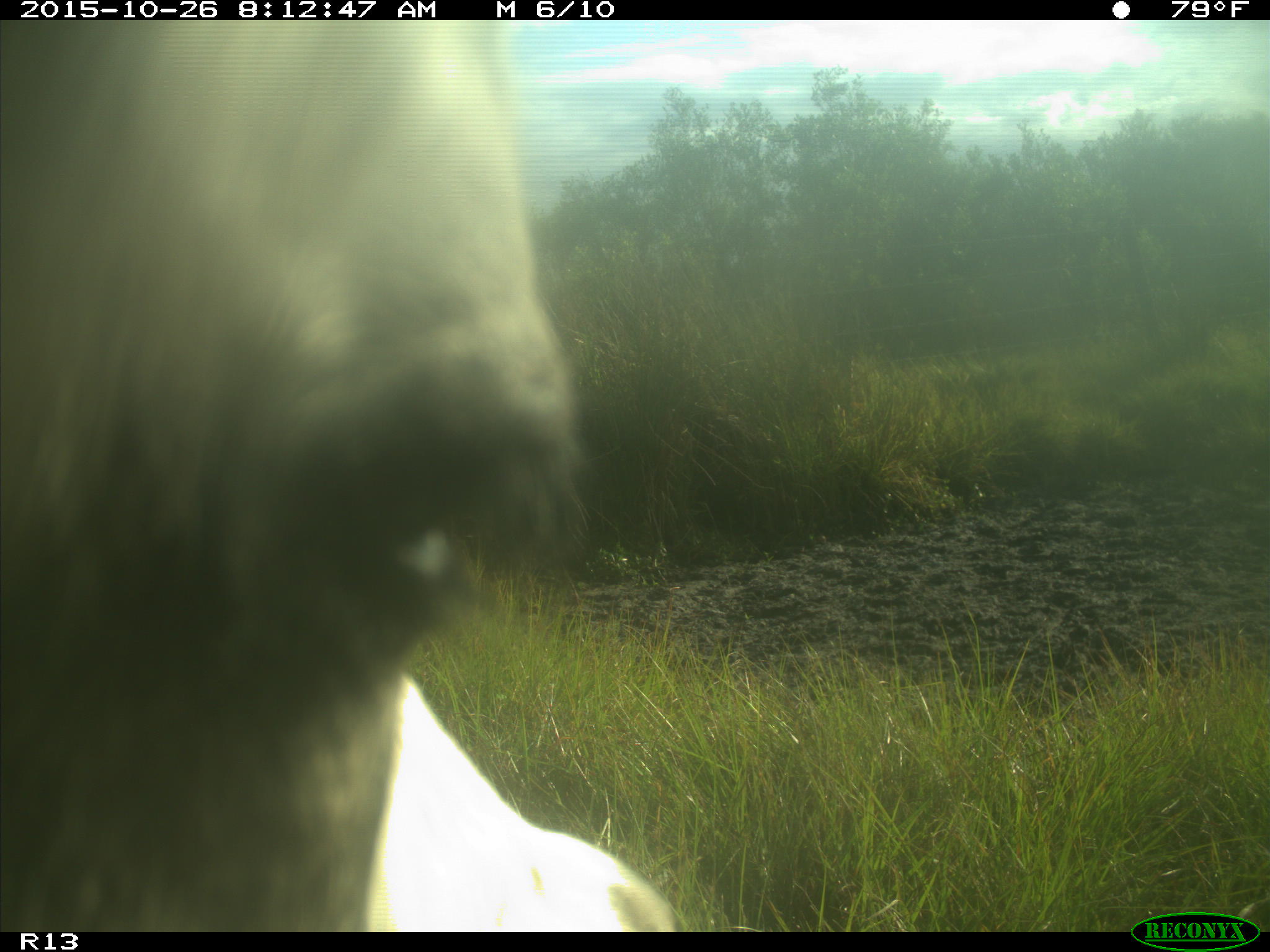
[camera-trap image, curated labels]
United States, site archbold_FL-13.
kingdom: Animalia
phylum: Chordata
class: Mammalia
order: Artiodactyla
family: Bovidae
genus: Bos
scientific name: Bos taurus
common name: domestic cow